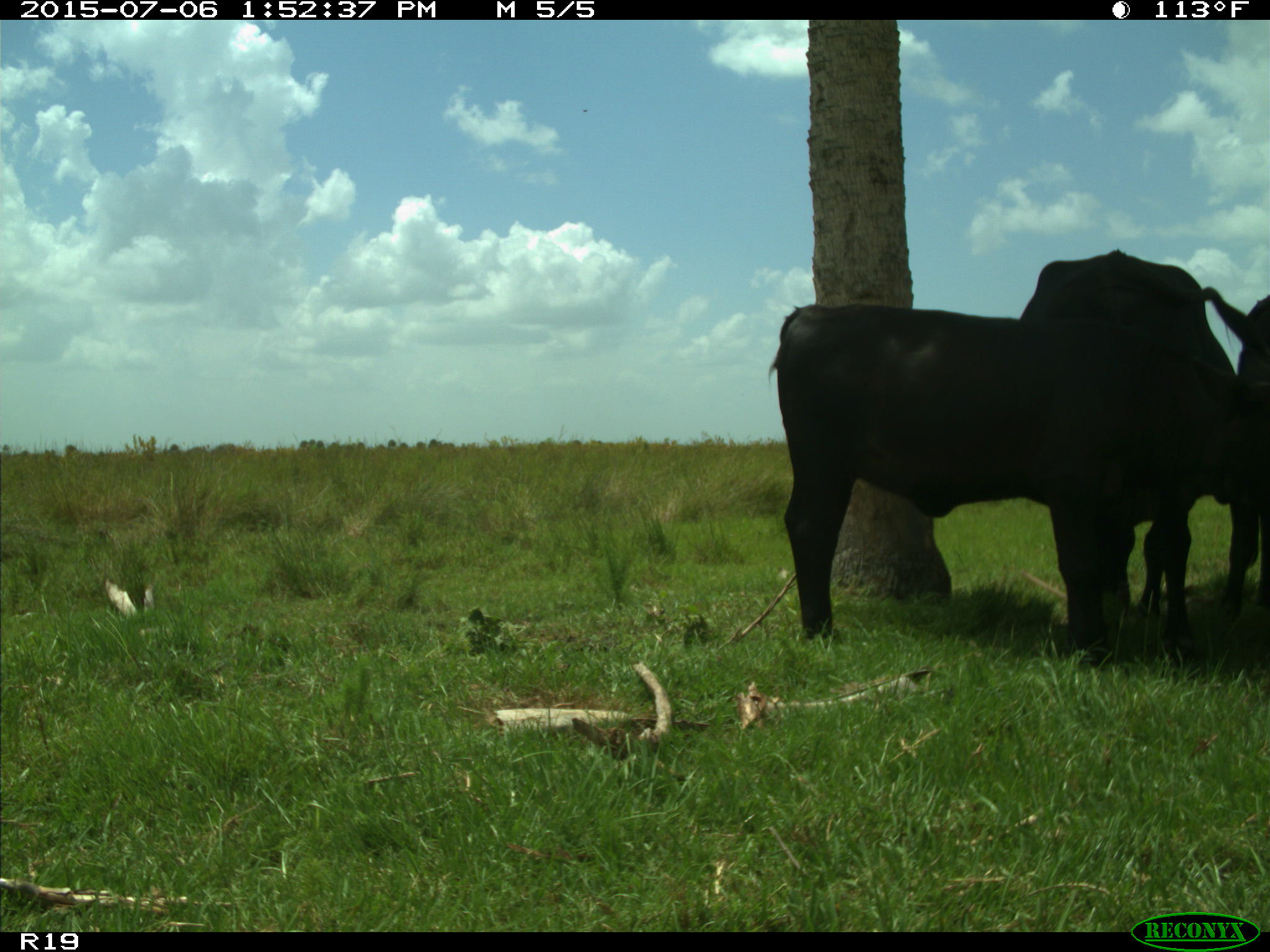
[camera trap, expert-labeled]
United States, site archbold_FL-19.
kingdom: Animalia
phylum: Chordata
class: Mammalia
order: Artiodactyla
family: Bovidae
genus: Bos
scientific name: Bos taurus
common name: domestic cow